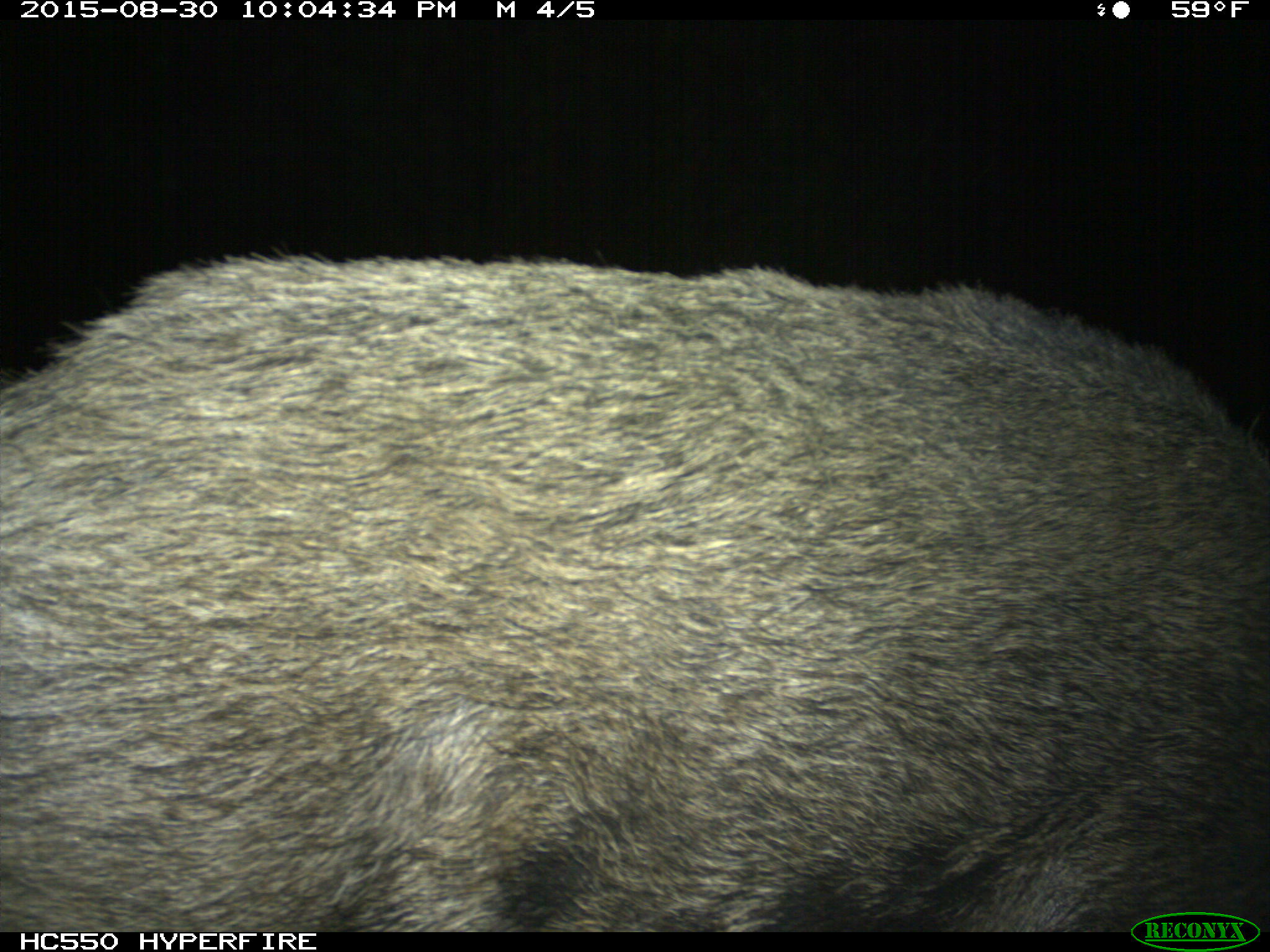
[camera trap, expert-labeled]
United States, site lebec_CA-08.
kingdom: Animalia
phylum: Chordata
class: Mammalia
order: Artiodactyla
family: Suidae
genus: Sus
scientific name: Sus scrofa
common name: wild boar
Sus scrofa (wild boar).